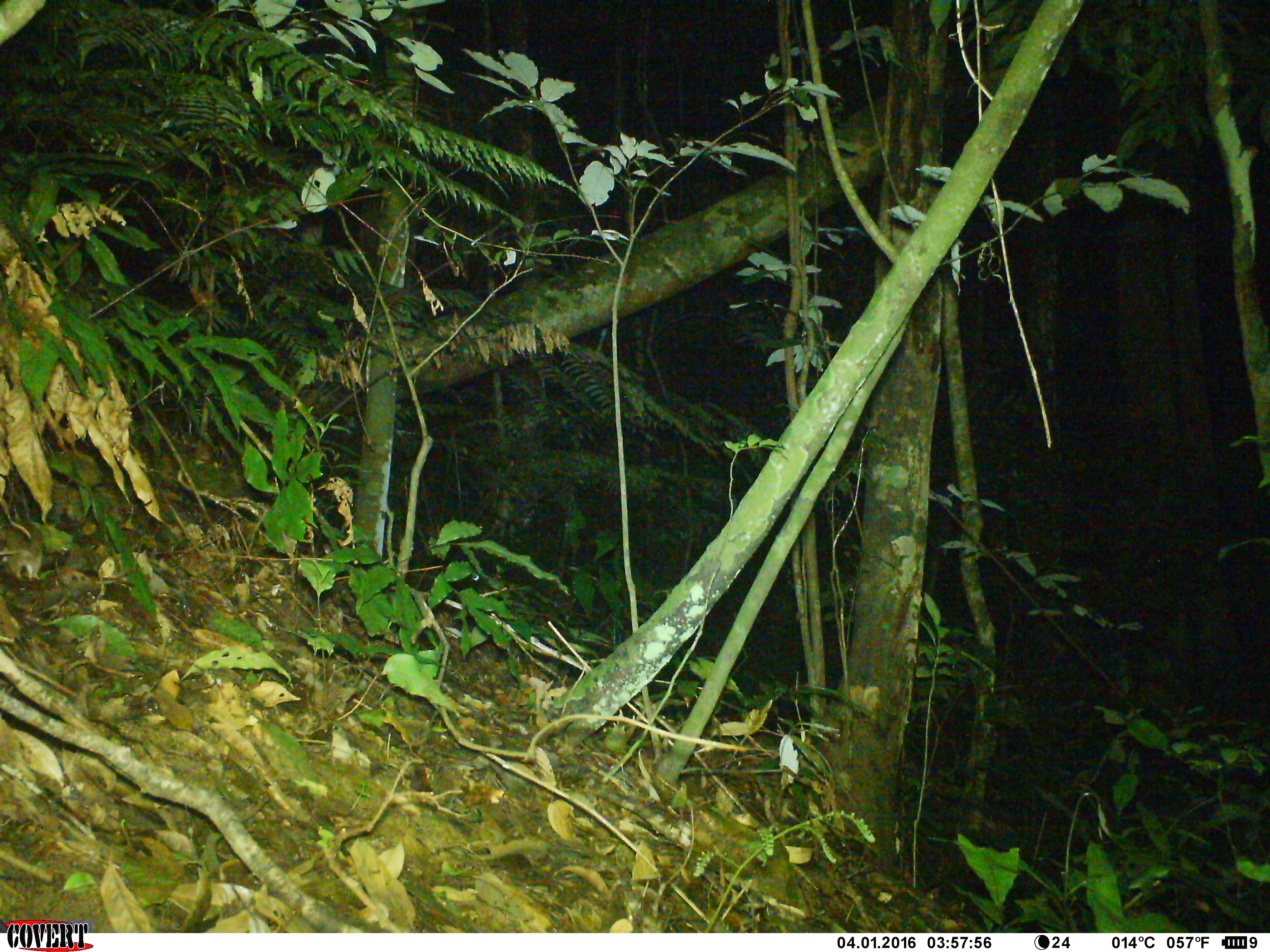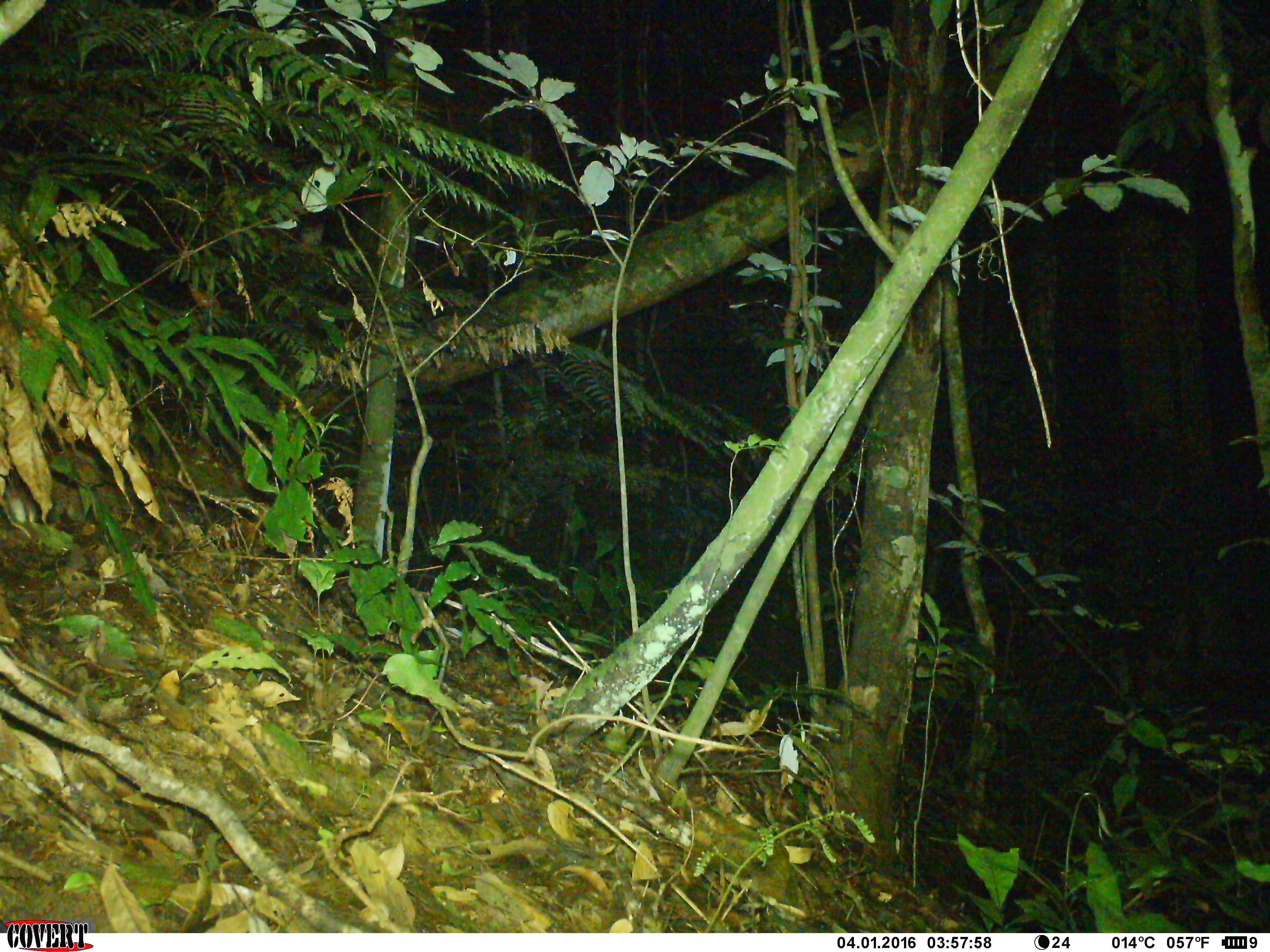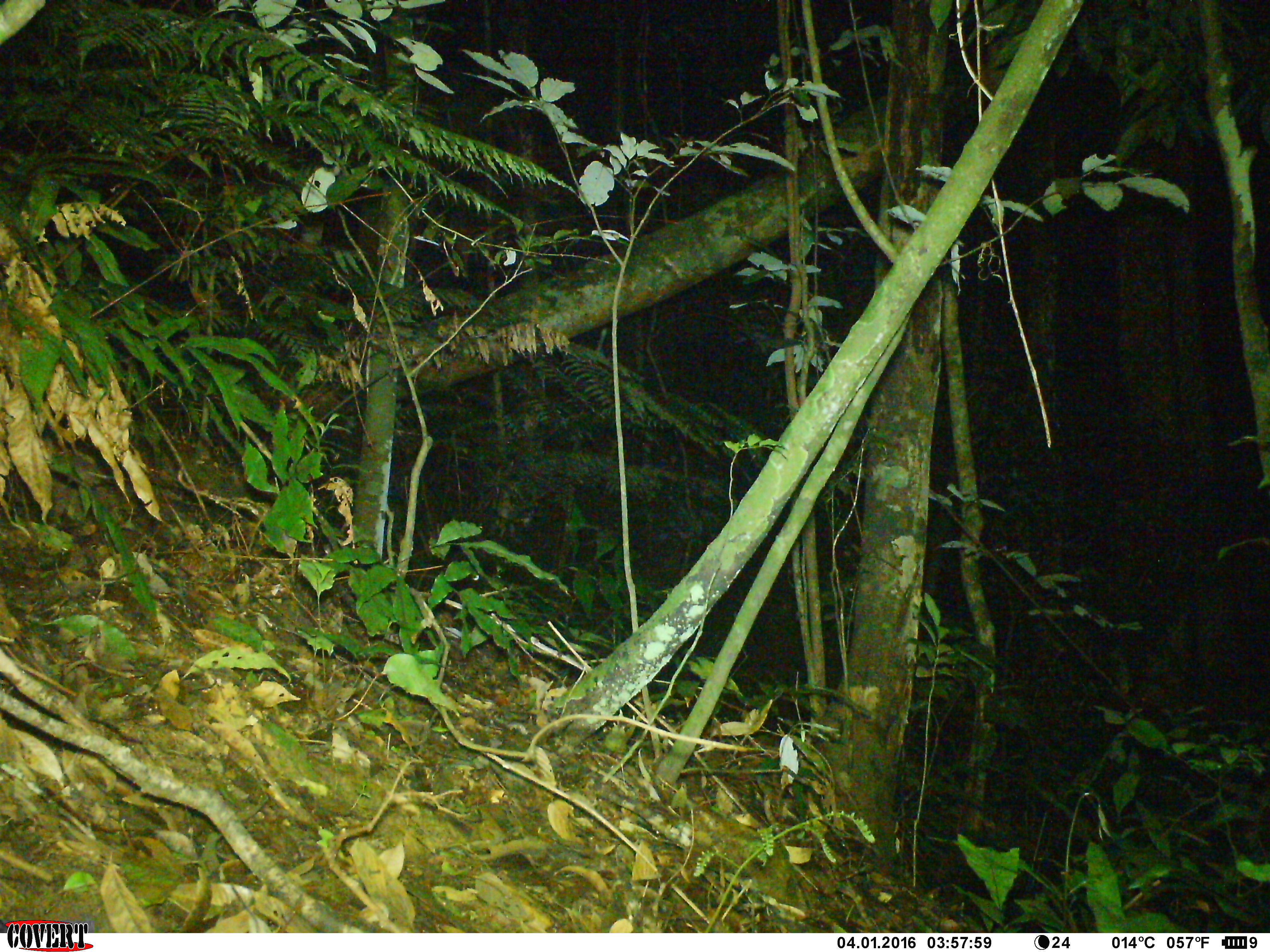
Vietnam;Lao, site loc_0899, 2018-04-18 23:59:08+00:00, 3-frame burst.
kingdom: Animalia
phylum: Chordata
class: Mammalia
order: Rodentia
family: Muridae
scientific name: Muridae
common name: old-world mice and rats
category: unidentified murid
Unidentified murid (old-world mice and rats) (Muridae). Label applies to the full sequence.